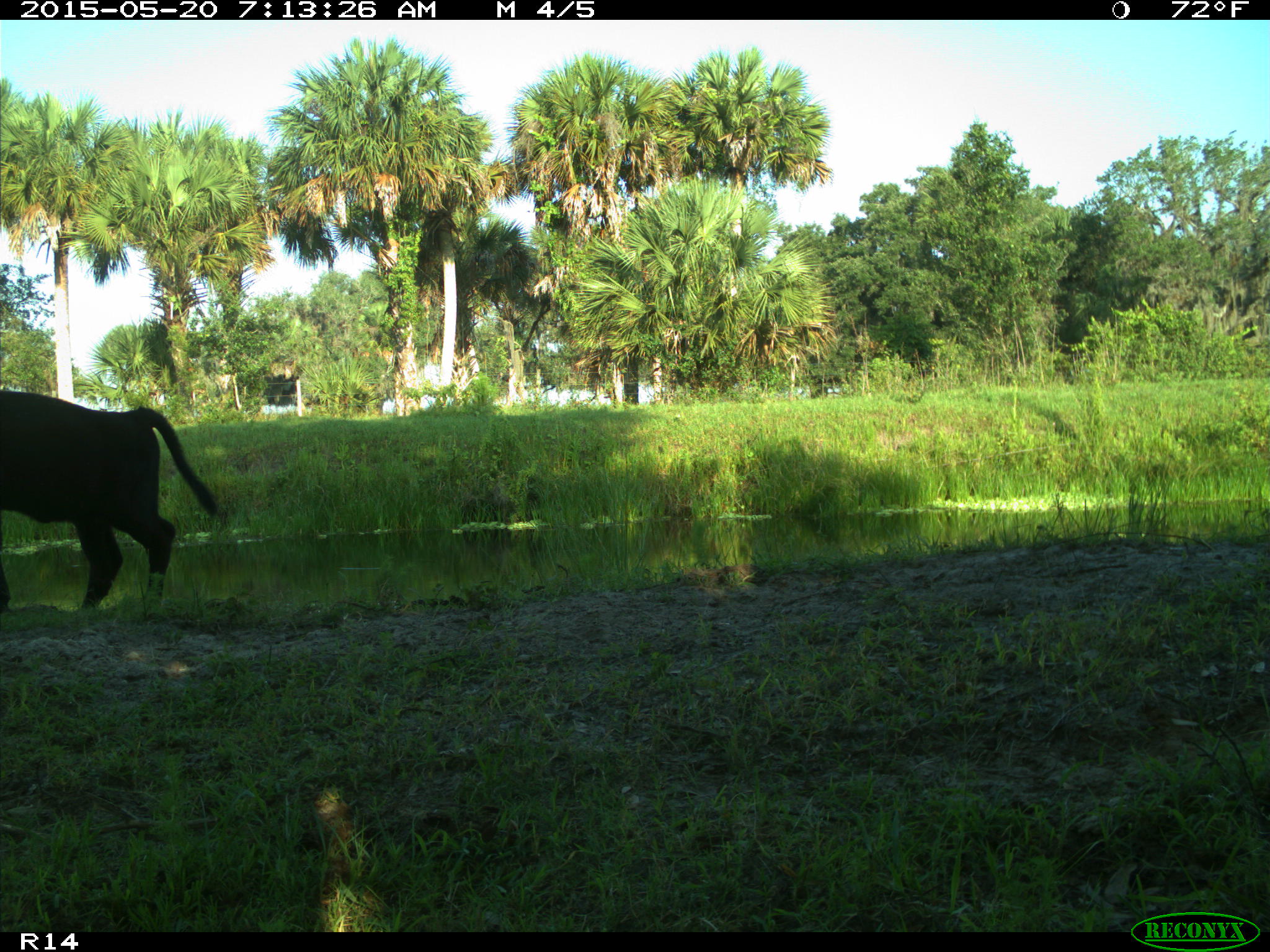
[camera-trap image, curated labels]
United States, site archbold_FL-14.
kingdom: Animalia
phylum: Chordata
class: Mammalia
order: Artiodactyla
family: Bovidae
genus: Bos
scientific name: Bos taurus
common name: domestic cow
Bos taurus (domestic cow).